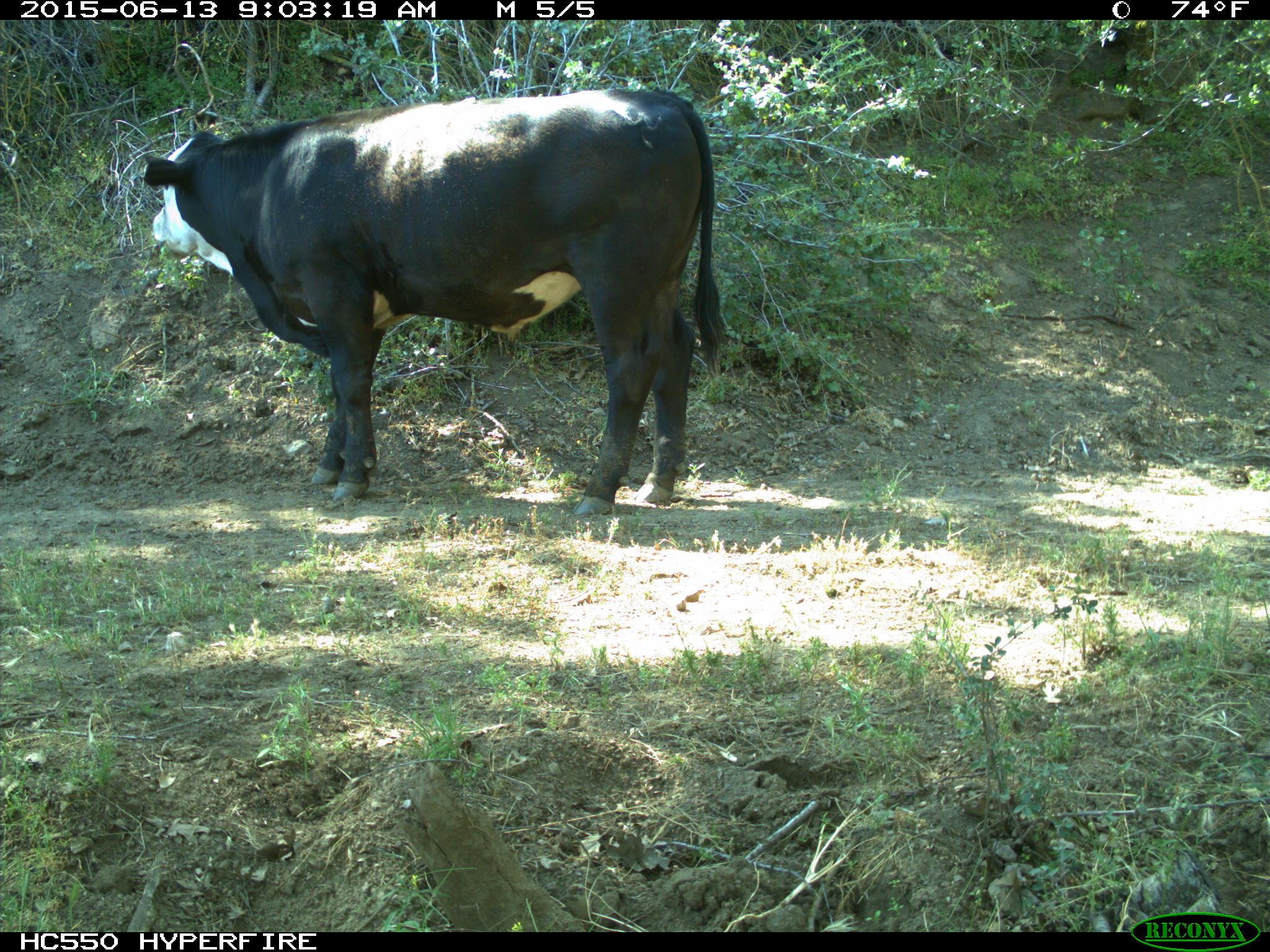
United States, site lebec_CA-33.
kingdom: Animalia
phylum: Chordata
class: Mammalia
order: Artiodactyla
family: Bovidae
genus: Bos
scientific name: Bos taurus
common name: domestic cow